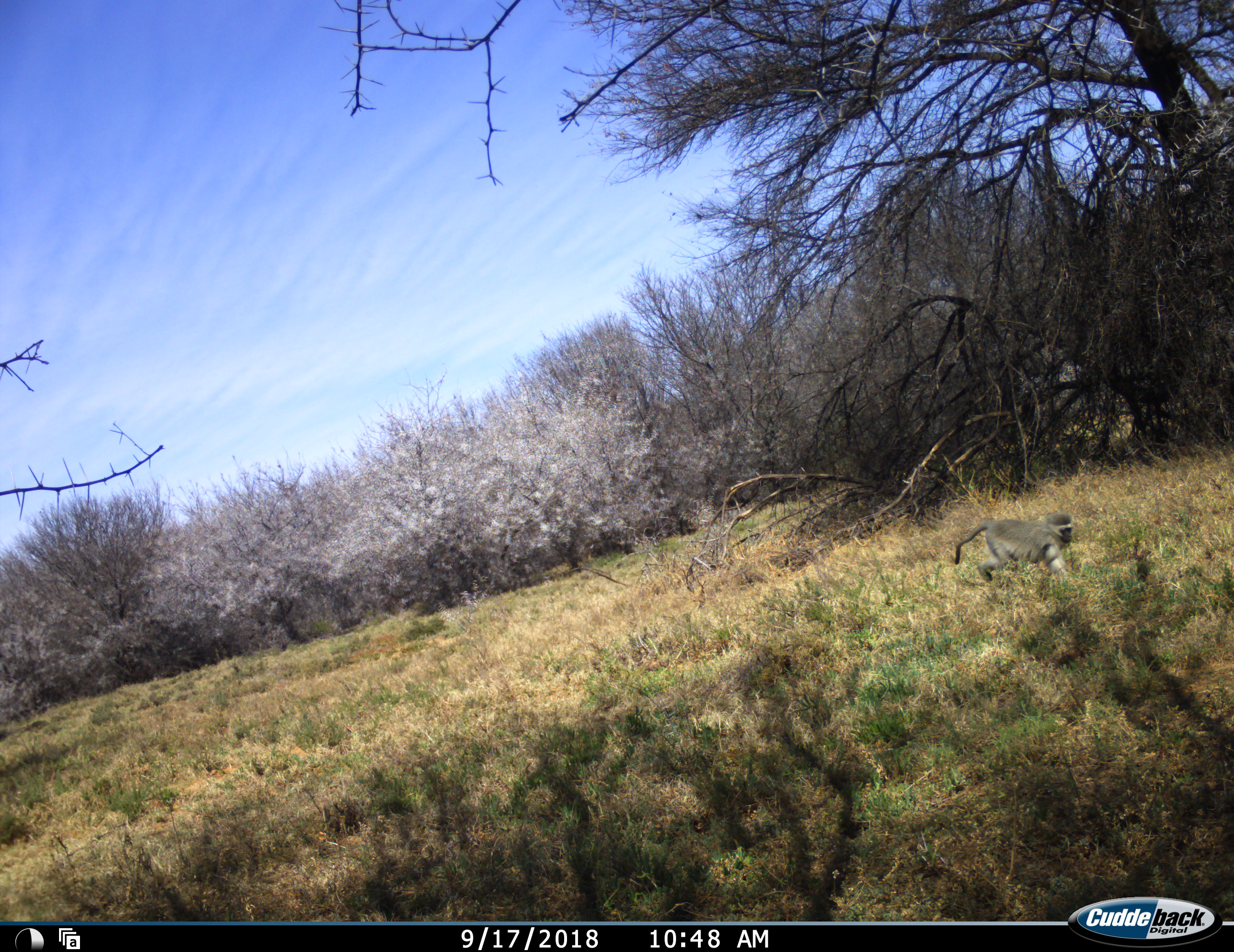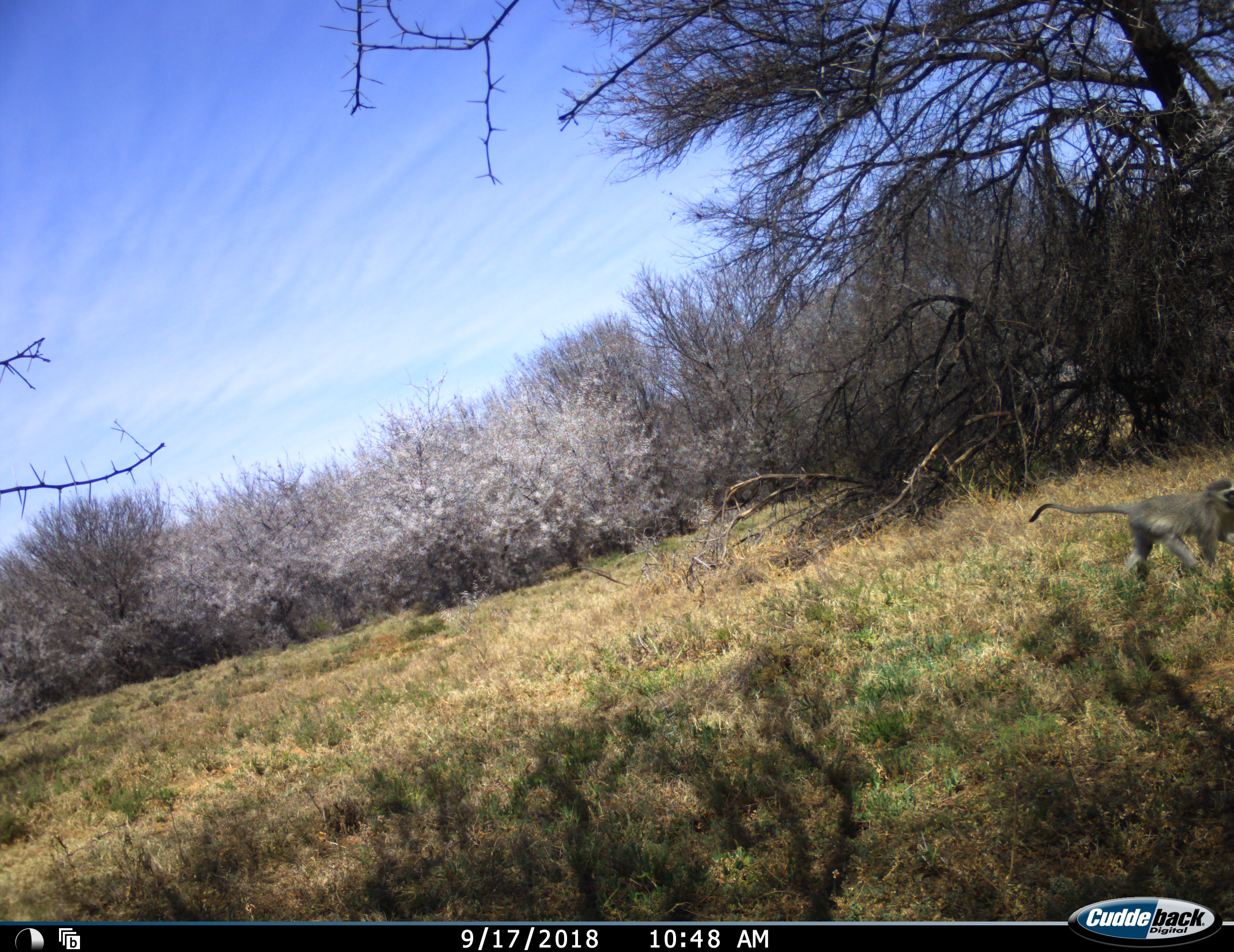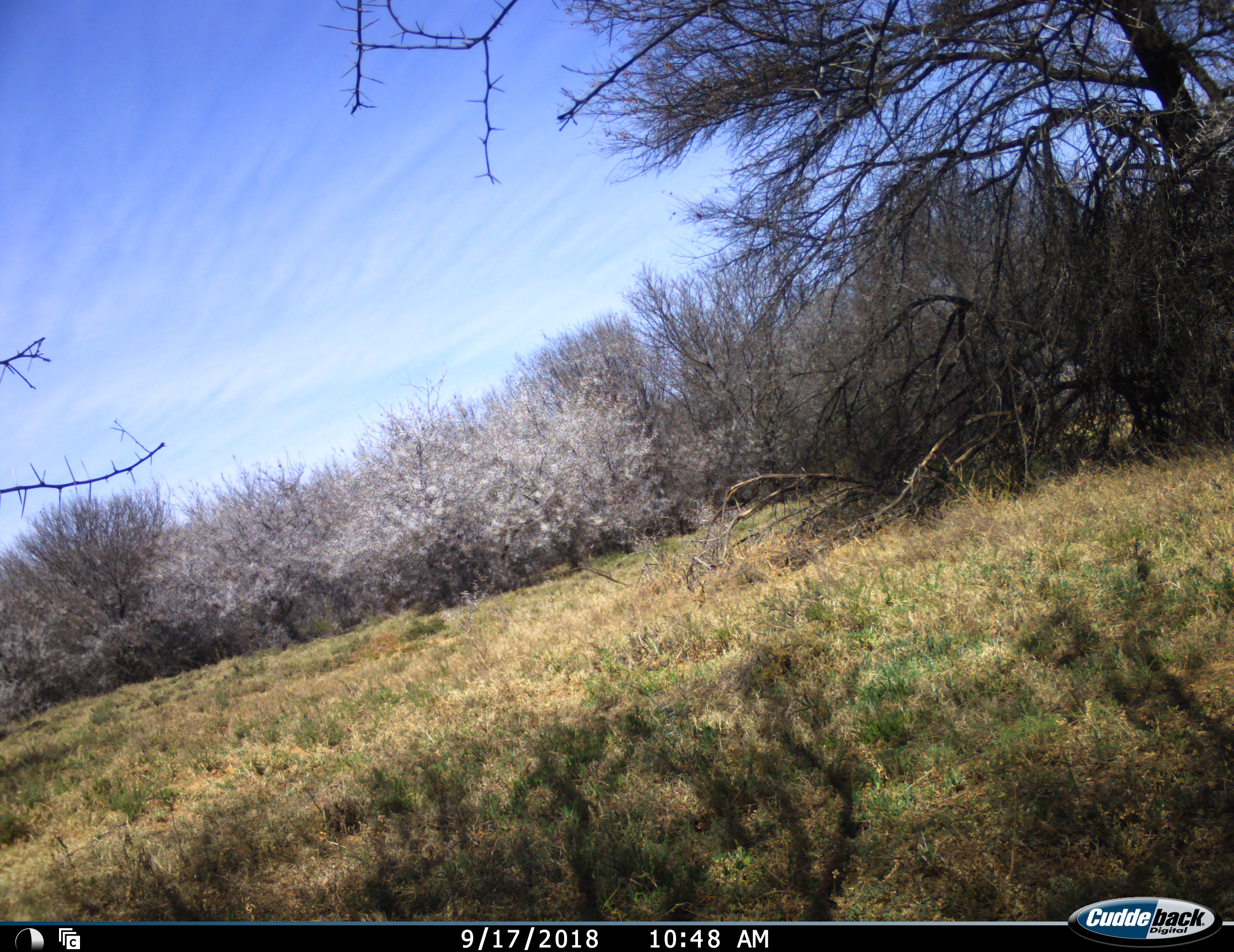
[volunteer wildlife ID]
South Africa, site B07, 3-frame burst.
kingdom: Animalia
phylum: Chordata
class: Mammalia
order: Primates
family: Cercopithecidae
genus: Chlorocebus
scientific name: Chlorocebus pygerythrus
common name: vervet monkey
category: monkeyvervet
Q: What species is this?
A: Monkeyvervet (vervet monkey) (Chlorocebus pygerythrus).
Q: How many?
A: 1.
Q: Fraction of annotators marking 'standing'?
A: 0%.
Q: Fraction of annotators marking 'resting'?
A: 0%.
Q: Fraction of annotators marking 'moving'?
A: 100%.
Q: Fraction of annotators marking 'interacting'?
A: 0%.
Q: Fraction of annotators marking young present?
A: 11%.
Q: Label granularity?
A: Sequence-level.